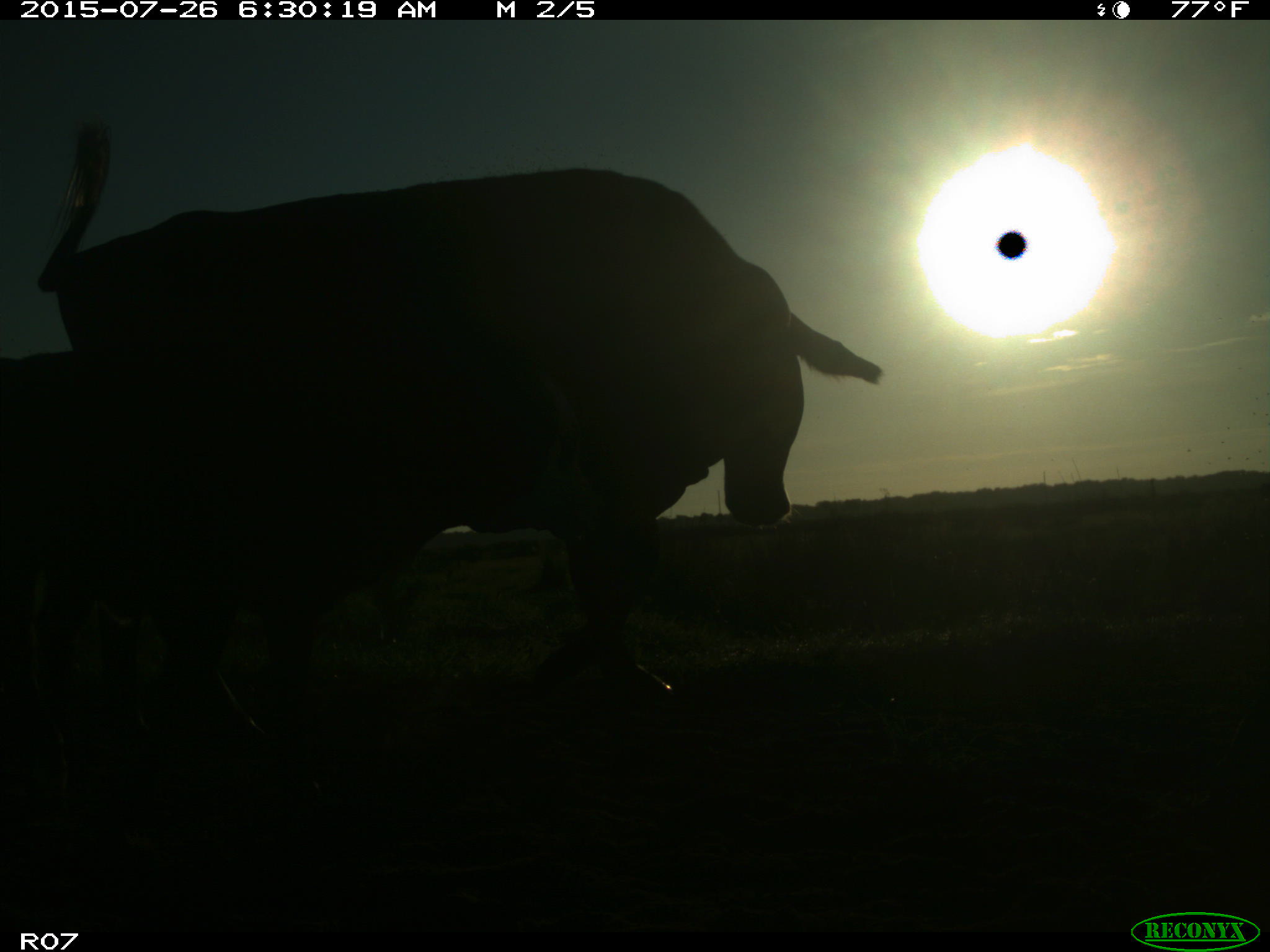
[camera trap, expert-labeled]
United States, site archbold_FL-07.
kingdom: Animalia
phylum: Chordata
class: Mammalia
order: Artiodactyla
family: Bovidae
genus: Bos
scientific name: Bos taurus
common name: domestic cow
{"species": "Bos taurus (domestic cow)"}